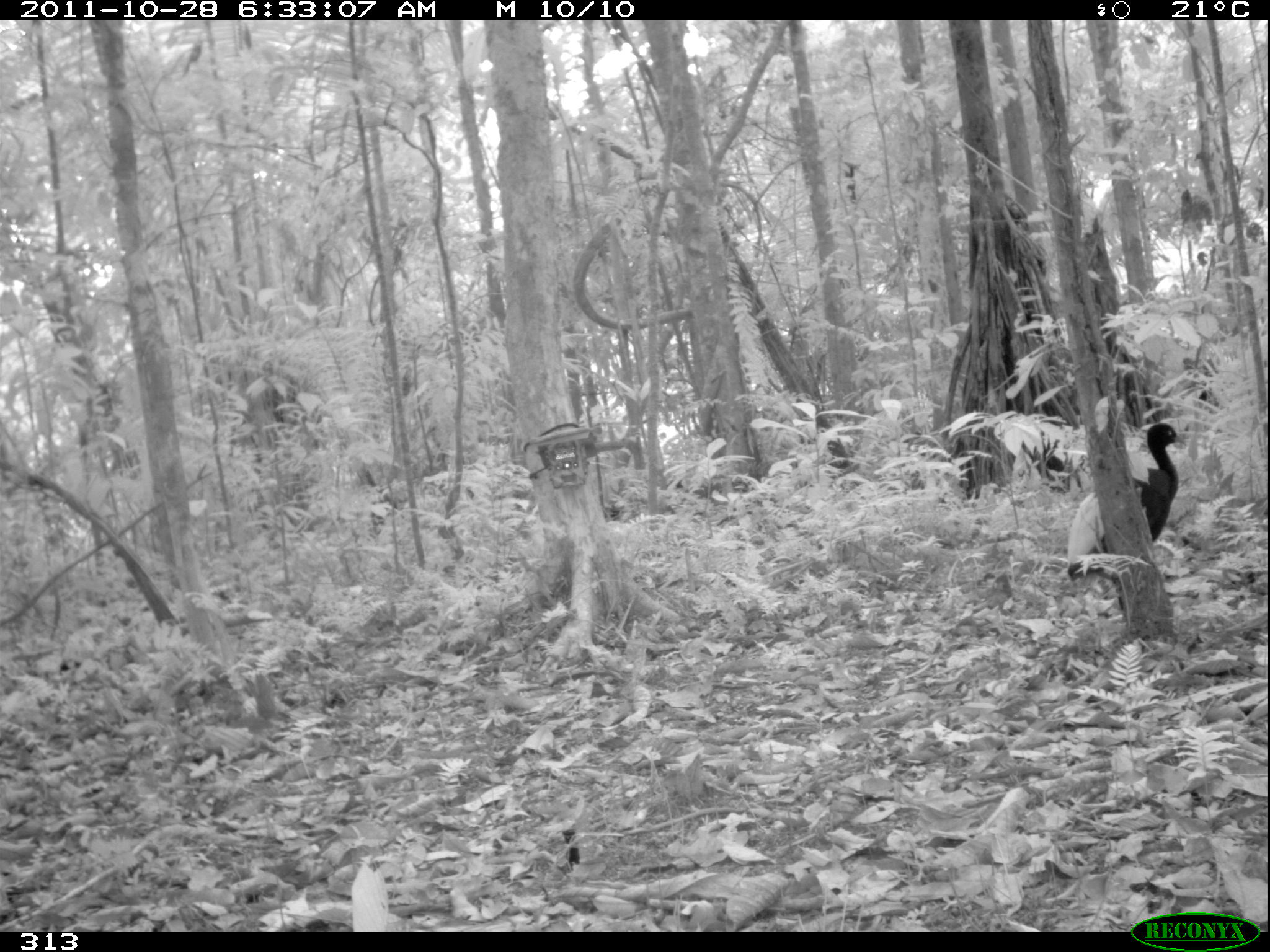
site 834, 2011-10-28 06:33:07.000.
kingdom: Animalia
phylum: Chordata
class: Aves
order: Gruiformes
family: Psophiidae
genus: Psophia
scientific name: Psophia leucoptera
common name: pale-winged trumpeter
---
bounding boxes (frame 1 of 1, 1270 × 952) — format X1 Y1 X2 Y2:
psophia leucoptera: 1066 422 1186 609